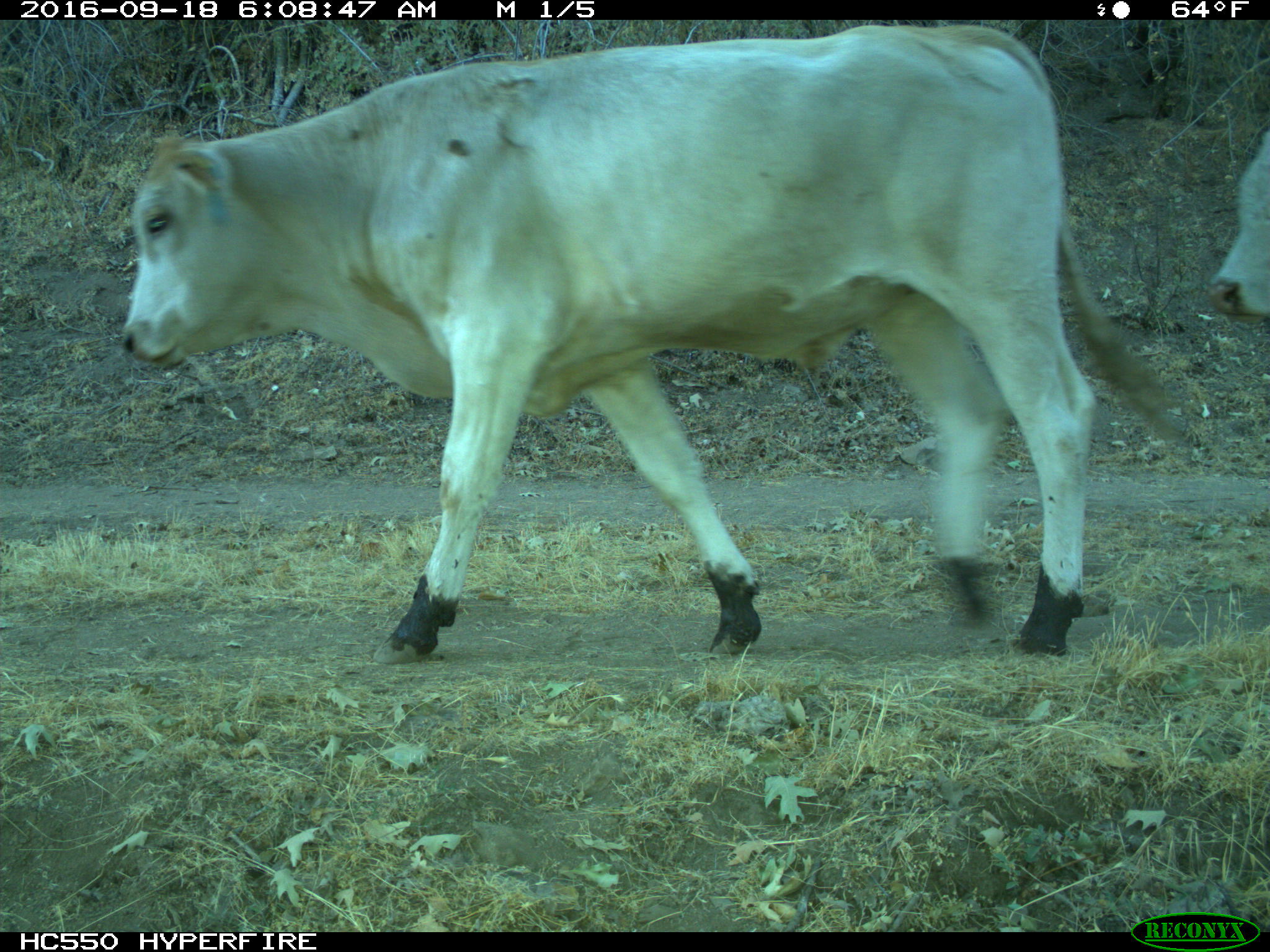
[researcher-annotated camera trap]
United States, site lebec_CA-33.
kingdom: Animalia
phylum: Chordata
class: Mammalia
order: Artiodactyla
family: Bovidae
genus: Bos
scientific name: Bos taurus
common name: domestic cow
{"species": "Bos taurus (domestic cow)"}